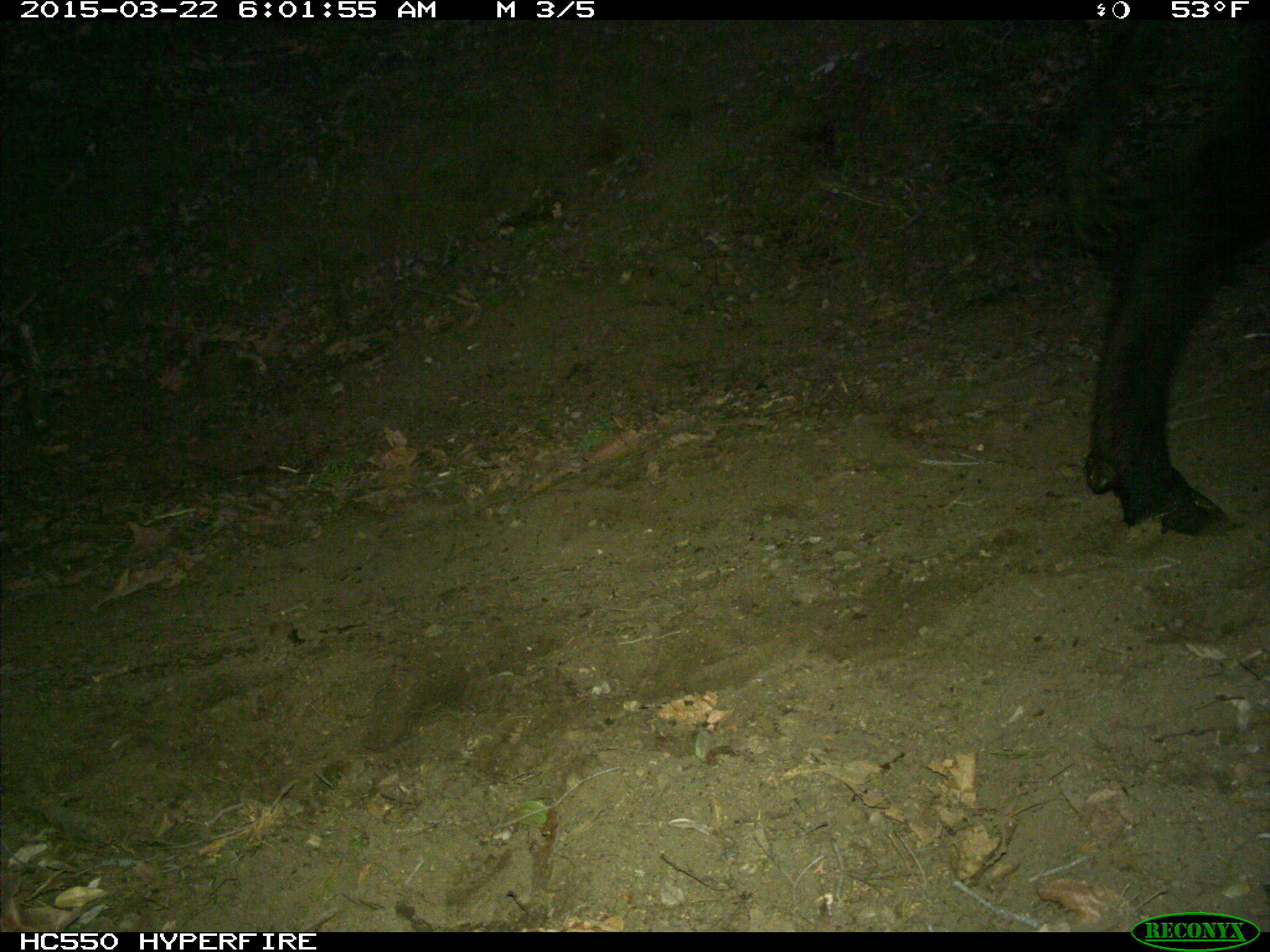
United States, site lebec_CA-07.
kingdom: Animalia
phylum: Chordata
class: Mammalia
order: Artiodactyla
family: Bovidae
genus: Bos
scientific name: Bos taurus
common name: domestic cow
Bos taurus (domestic cow).